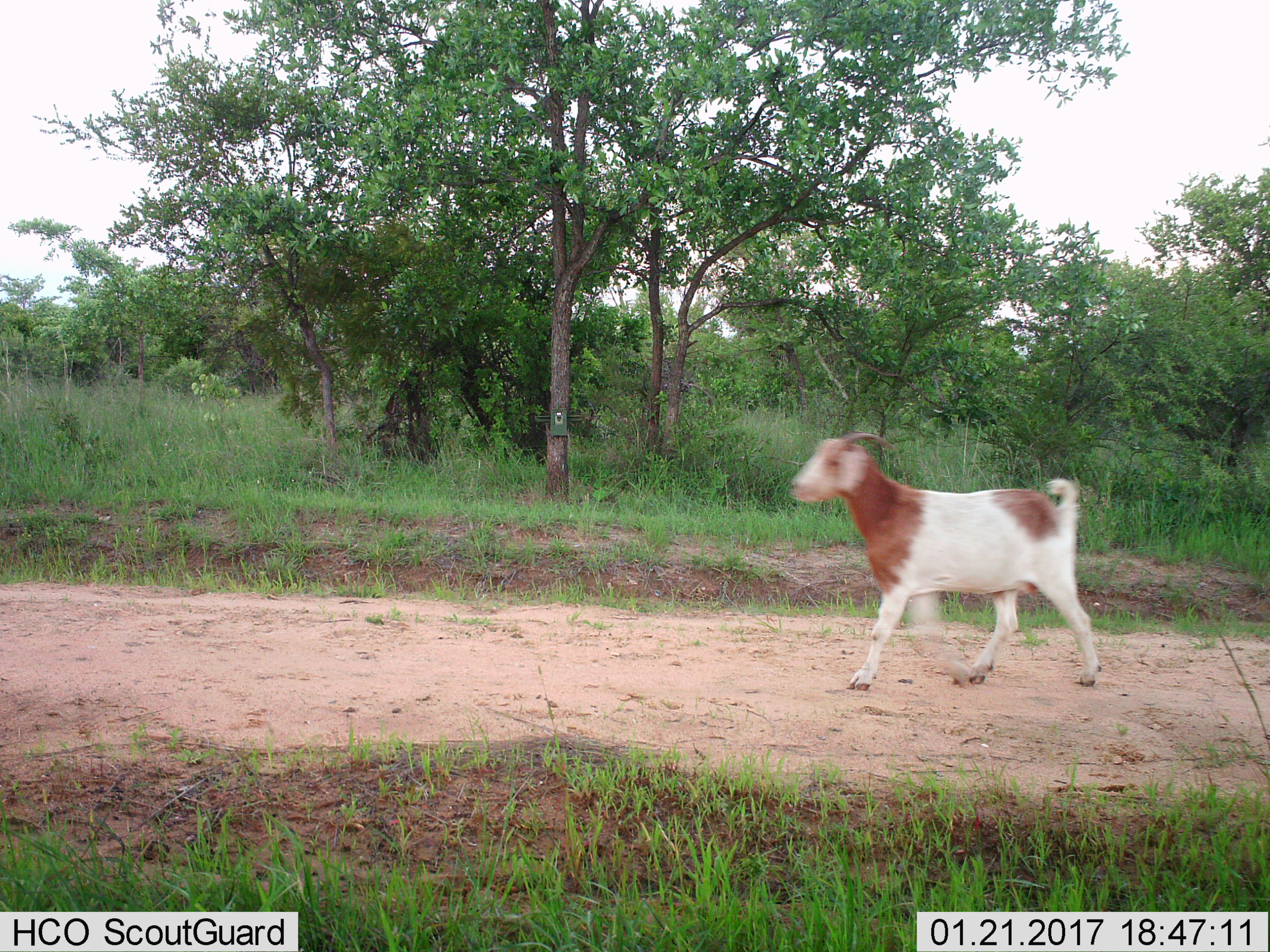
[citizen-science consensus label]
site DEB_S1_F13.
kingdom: Animalia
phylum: Chordata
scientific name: Vertebrata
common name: domestic animal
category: domesticanimal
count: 1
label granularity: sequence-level